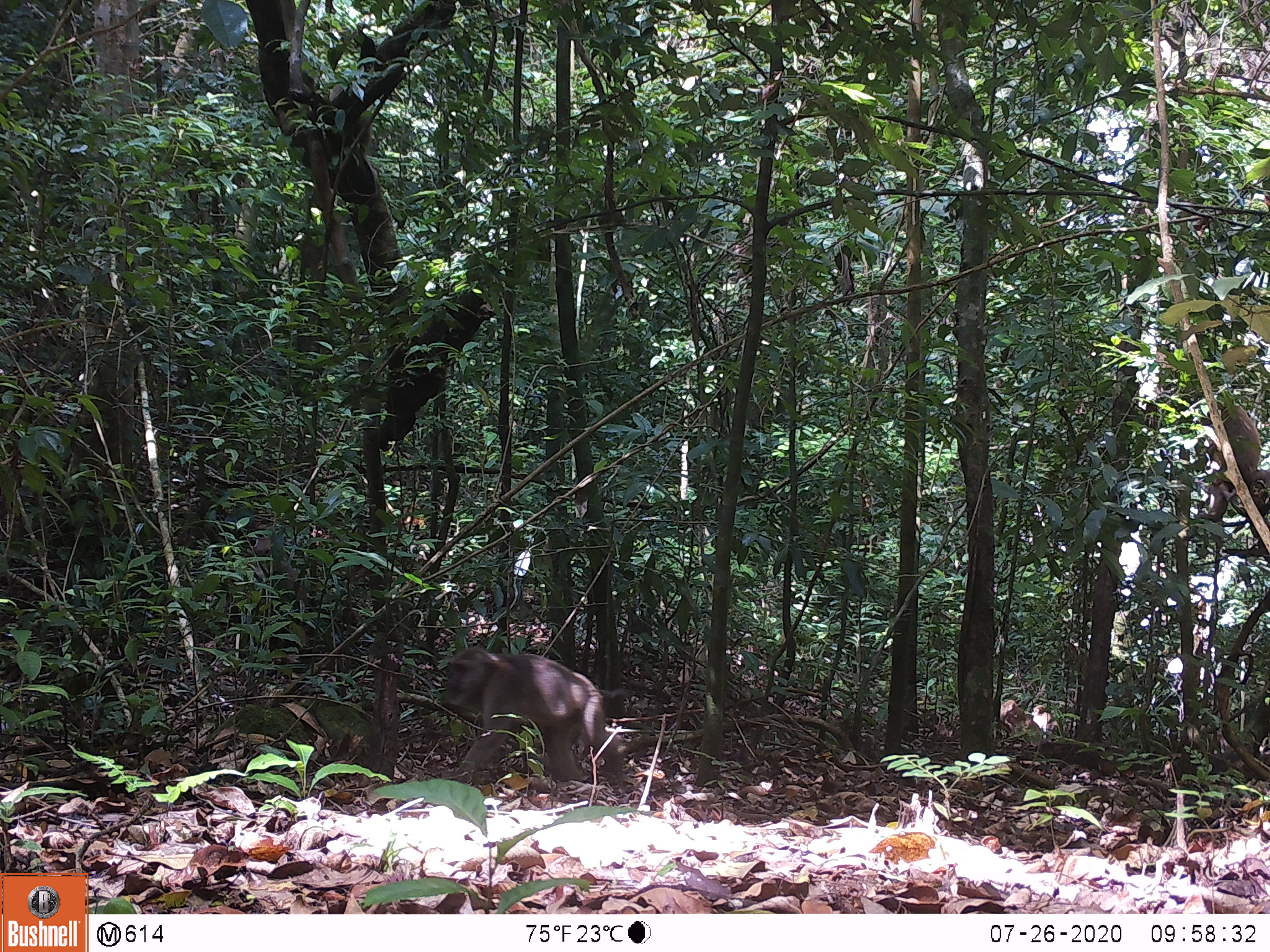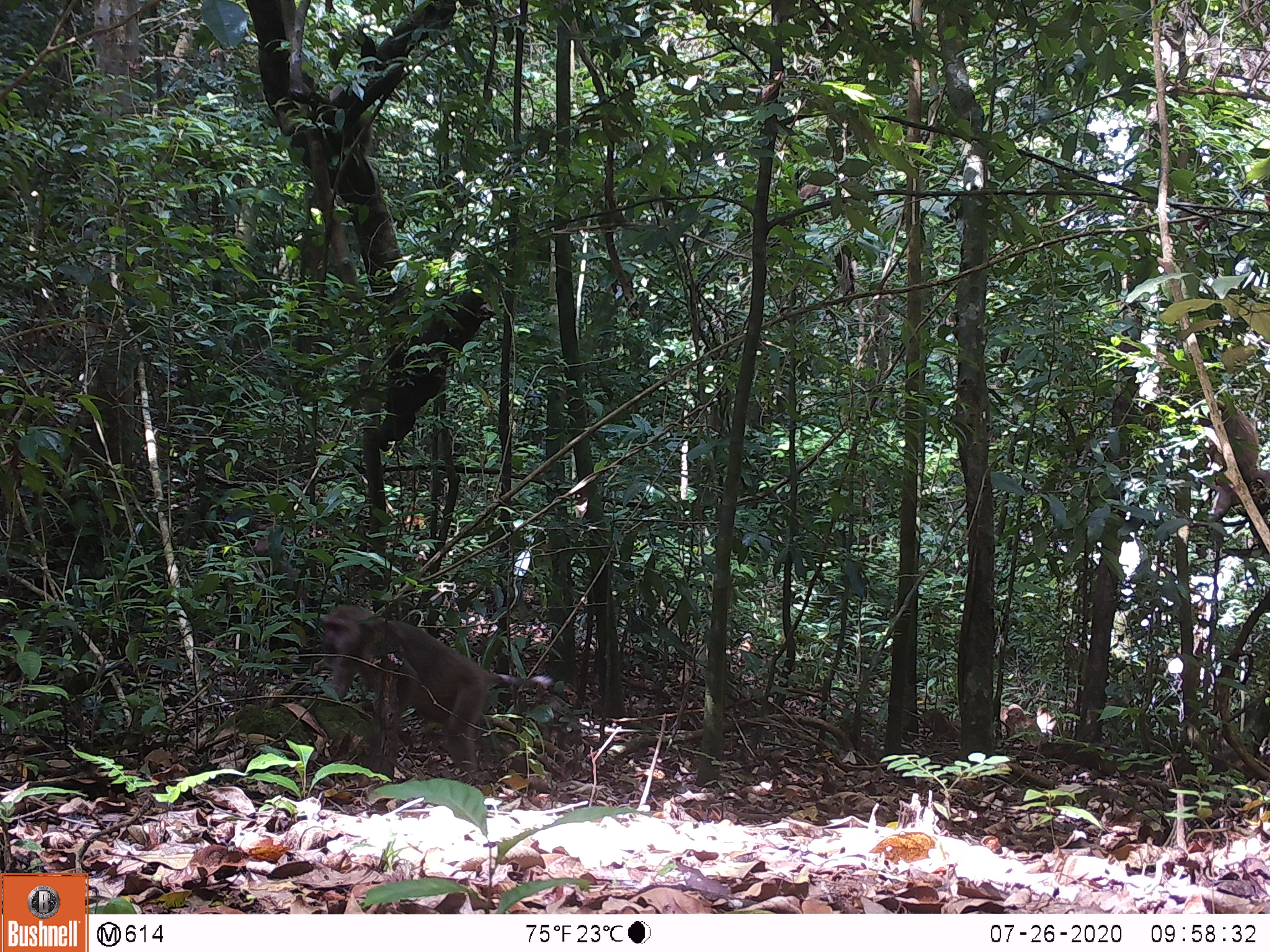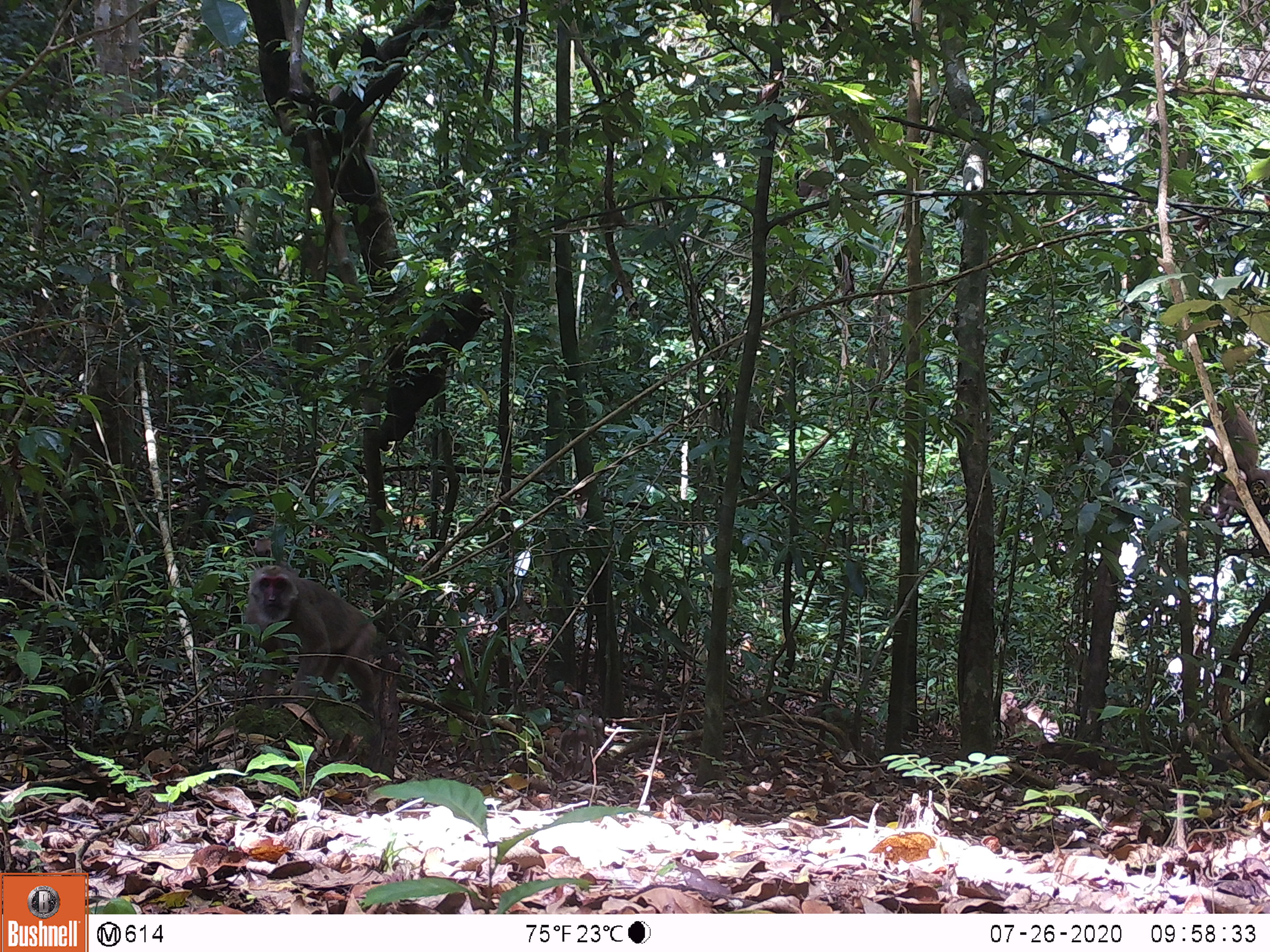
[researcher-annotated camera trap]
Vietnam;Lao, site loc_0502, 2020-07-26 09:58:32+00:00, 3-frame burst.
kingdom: Animalia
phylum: Chordata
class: Mammalia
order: Primates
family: Cercopithecidae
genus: Macaca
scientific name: Macaca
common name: macaques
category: assam or rhesus macaque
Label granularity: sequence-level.